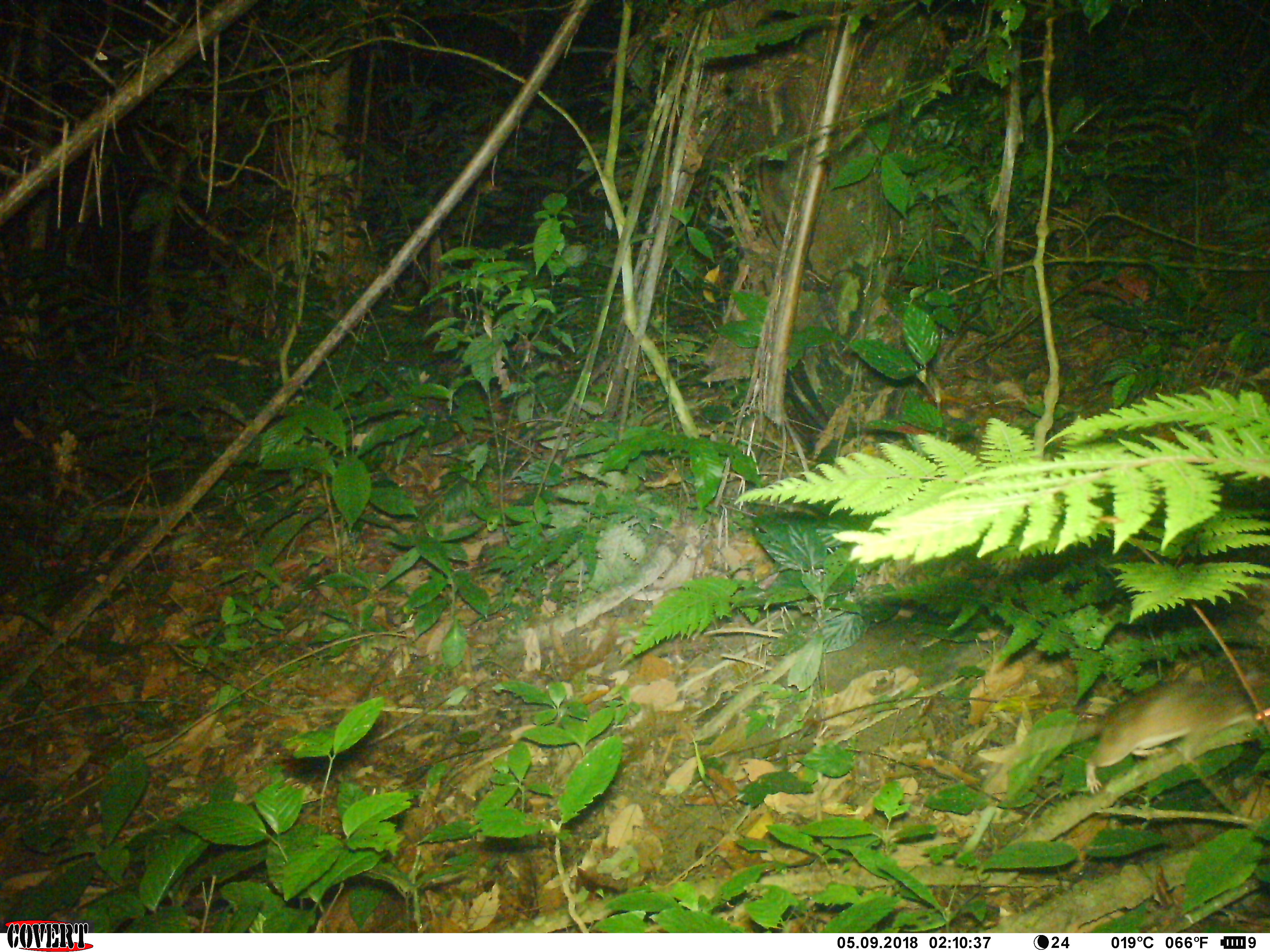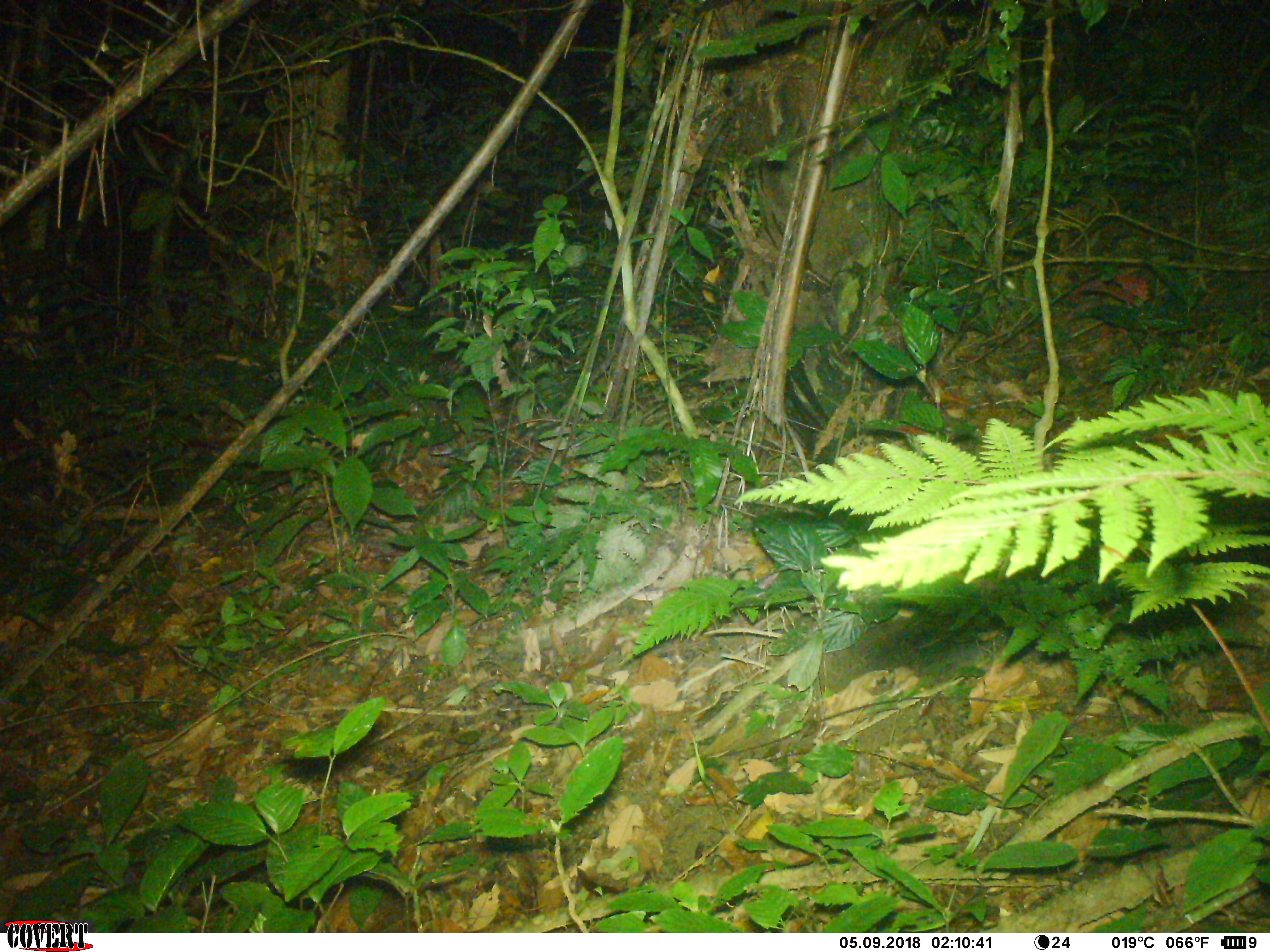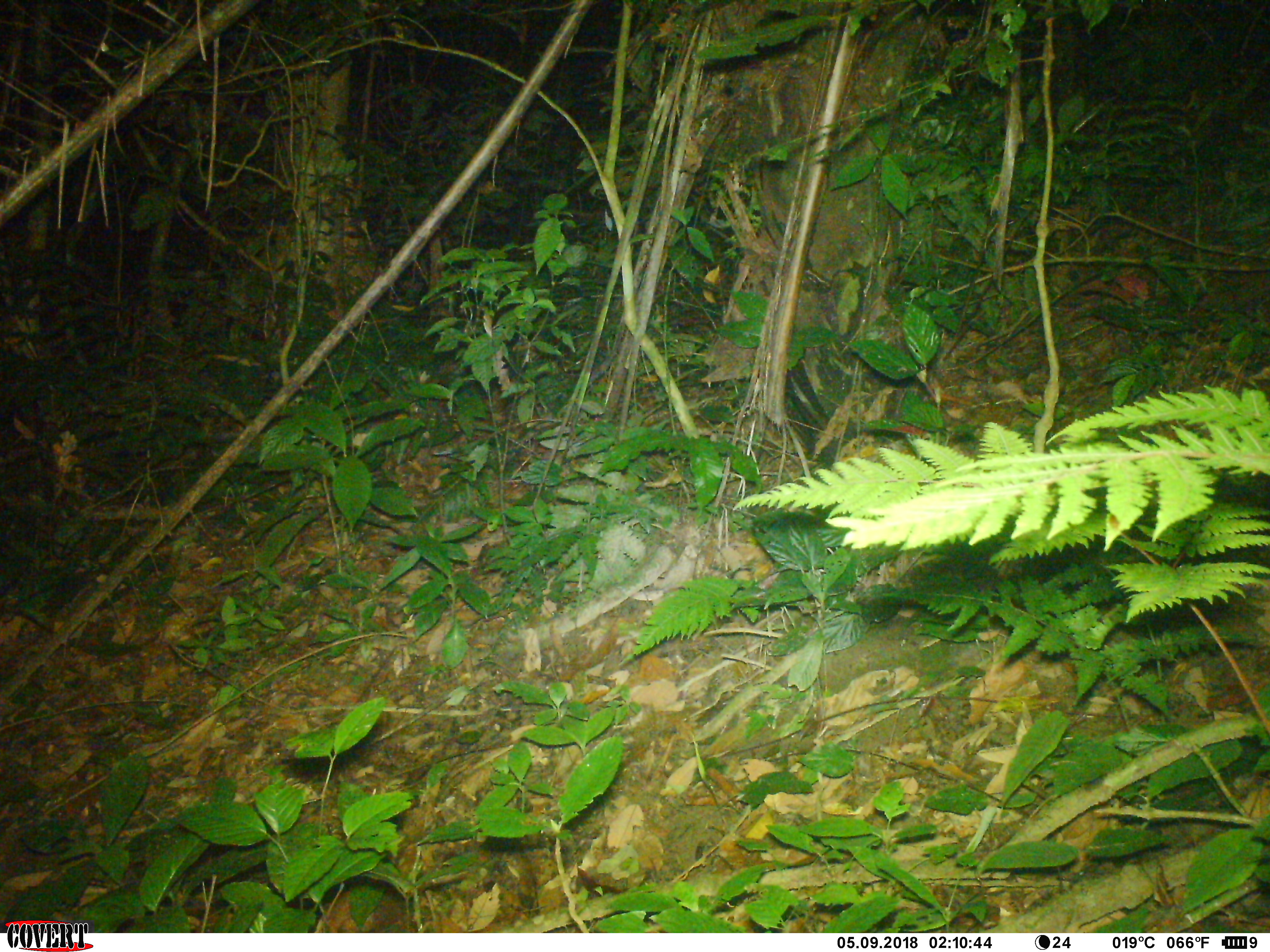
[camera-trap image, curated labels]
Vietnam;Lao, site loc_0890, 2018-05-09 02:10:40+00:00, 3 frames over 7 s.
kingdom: Animalia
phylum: Chordata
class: Mammalia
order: Rodentia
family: Muridae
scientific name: Muridae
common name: old-world mice and rats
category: unidentified murid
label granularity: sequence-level